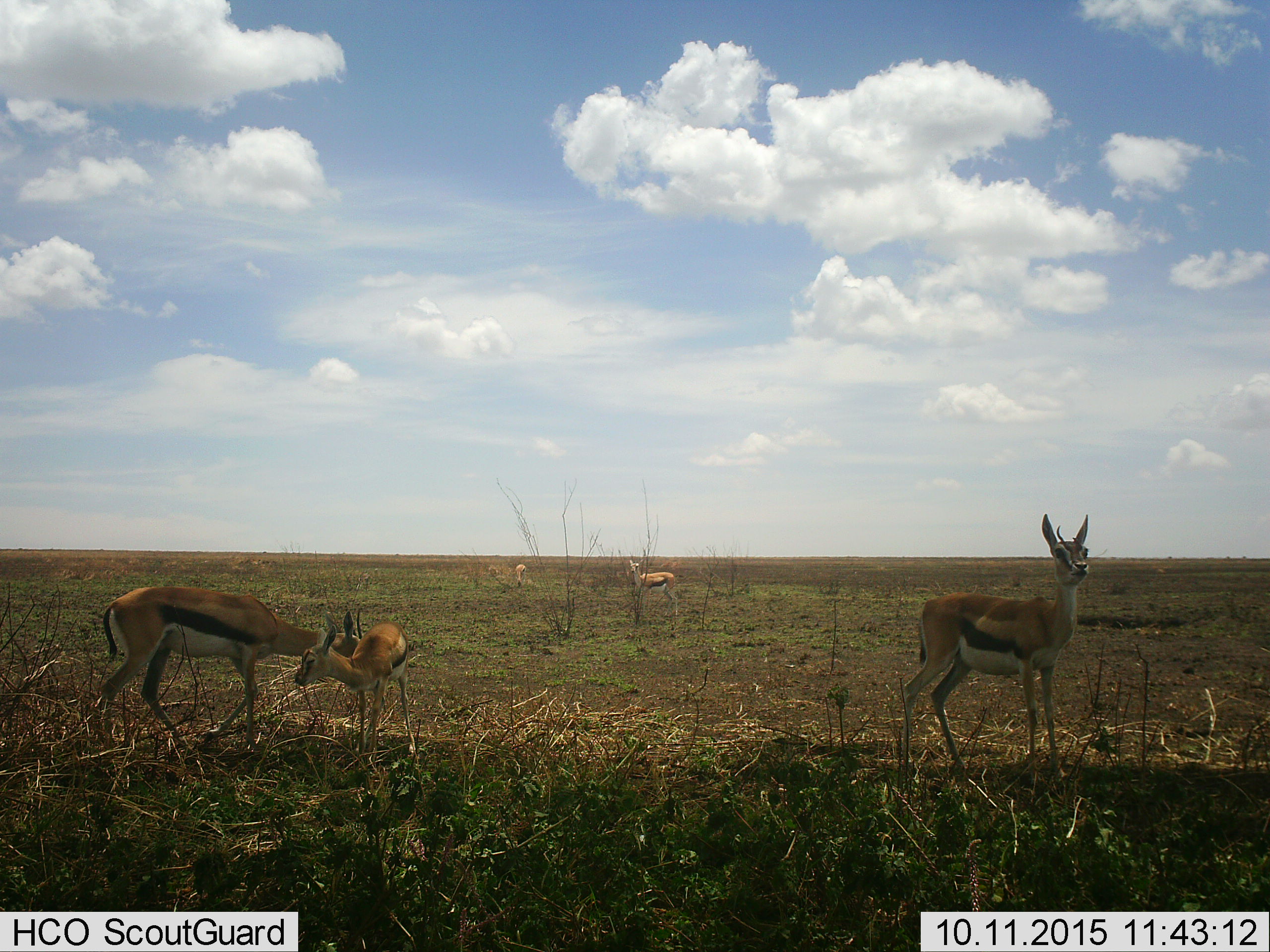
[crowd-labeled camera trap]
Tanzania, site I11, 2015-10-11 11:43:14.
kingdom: Animalia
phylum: Chordata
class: Mammalia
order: Artiodactyla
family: Bovidae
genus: Eudorcas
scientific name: Eudorcas thomsonii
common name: thomson's gazelle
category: gazellethomsons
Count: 5.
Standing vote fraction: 100%.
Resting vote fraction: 0%.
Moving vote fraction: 25%.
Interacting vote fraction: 62%.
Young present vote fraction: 100%.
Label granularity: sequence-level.